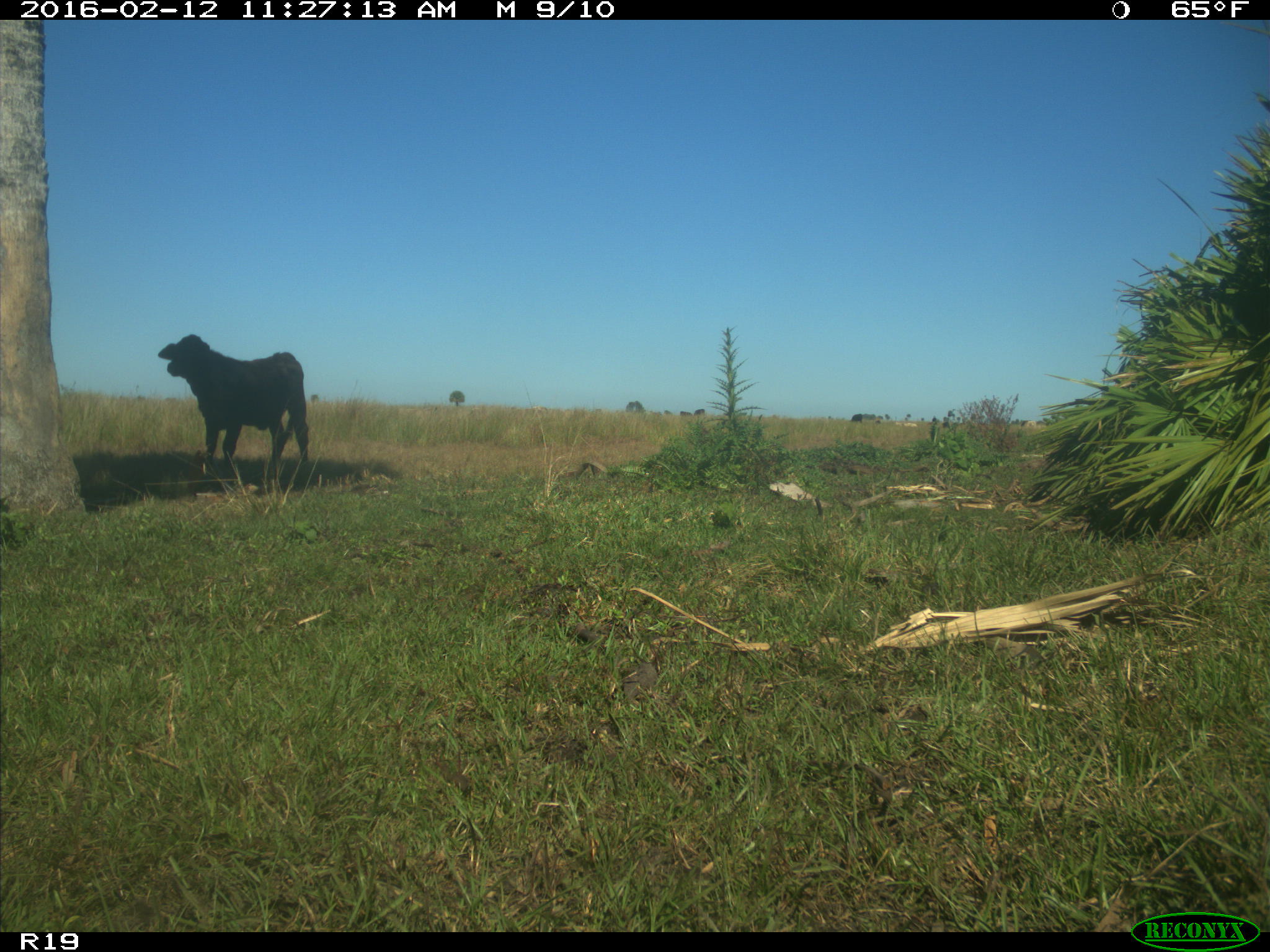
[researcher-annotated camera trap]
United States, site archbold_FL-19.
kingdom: Animalia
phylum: Chordata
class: Mammalia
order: Artiodactyla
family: Bovidae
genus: Bos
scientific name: Bos taurus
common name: domestic cow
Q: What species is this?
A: Bos taurus (domestic cow).